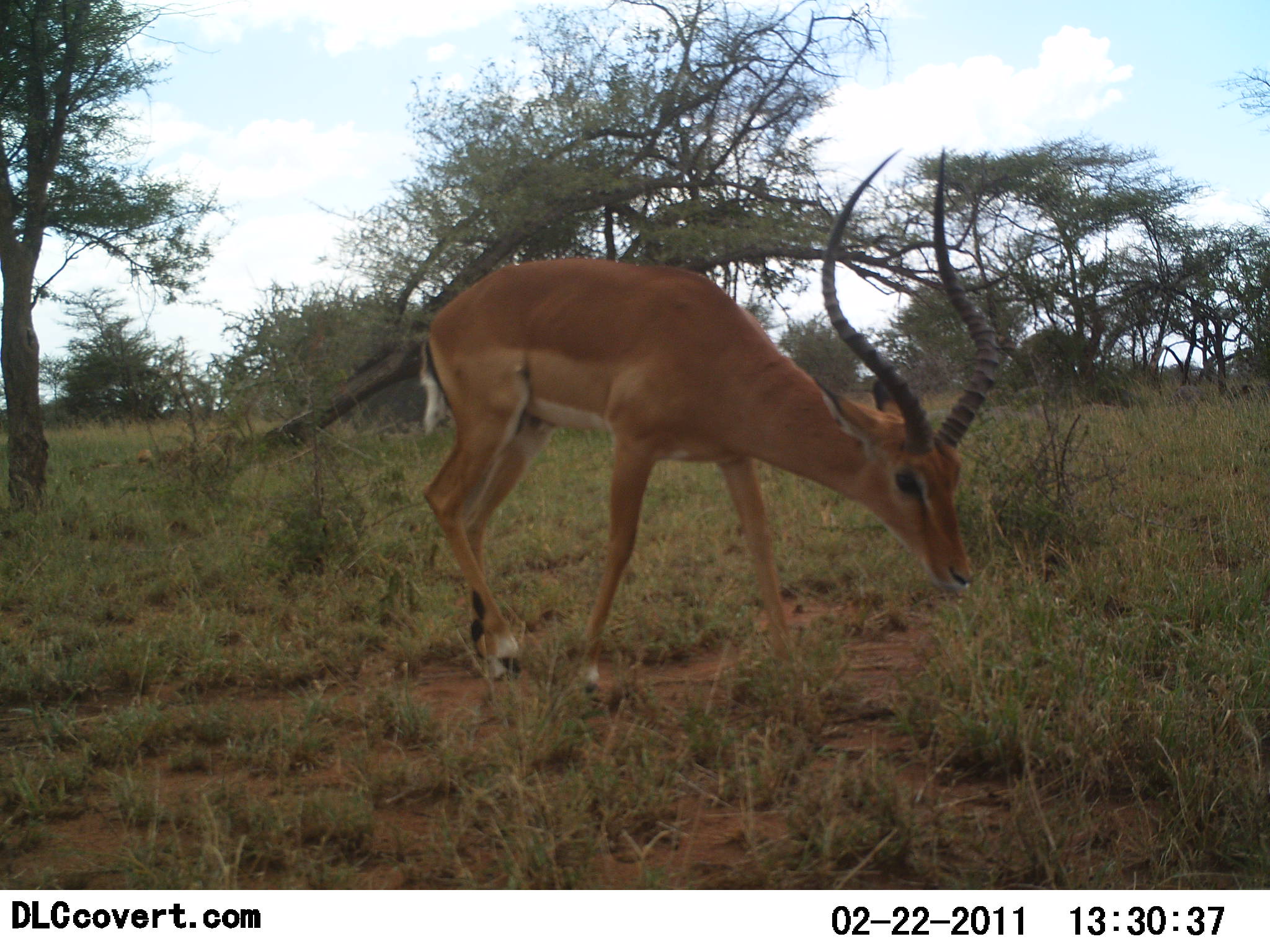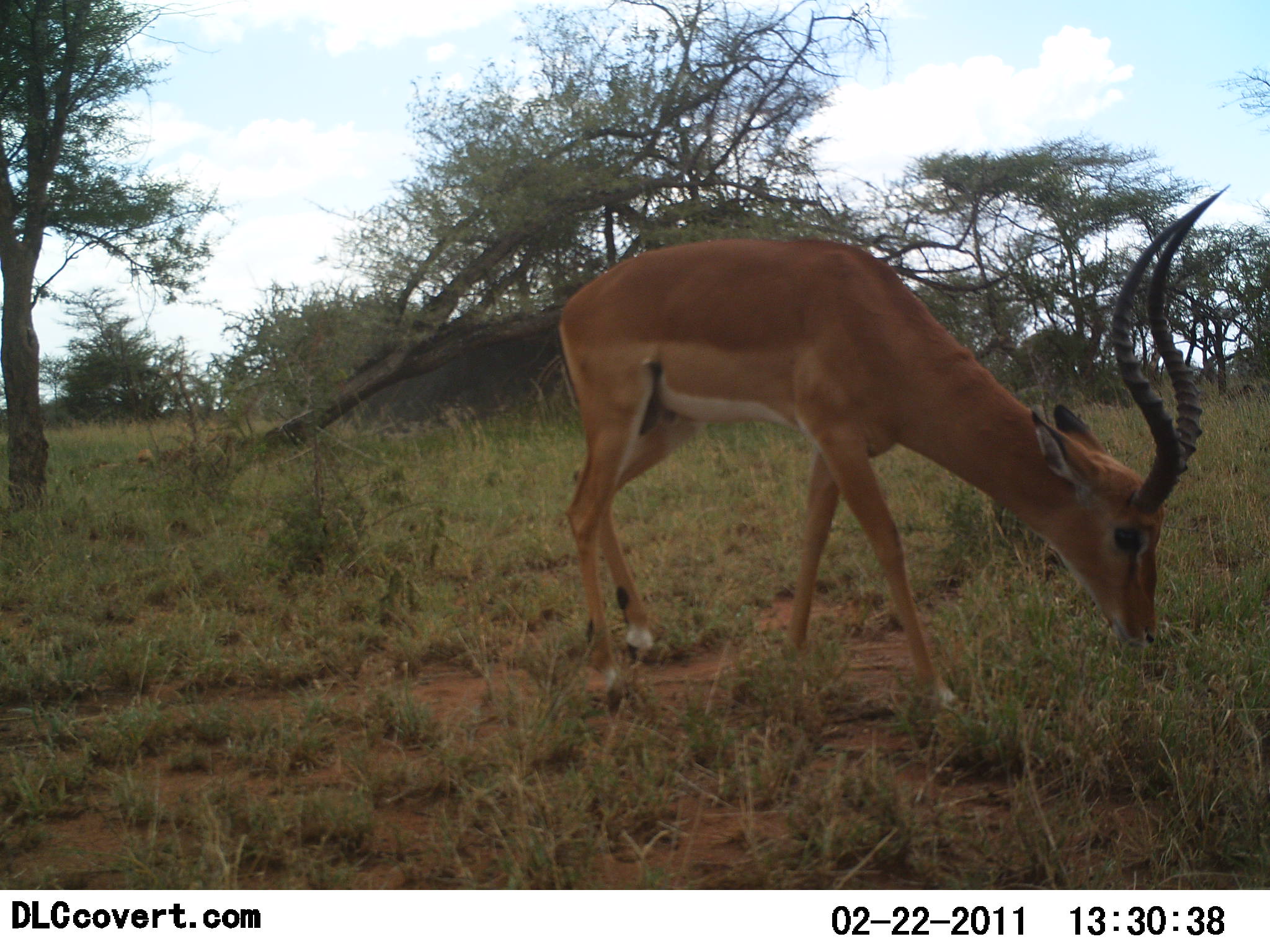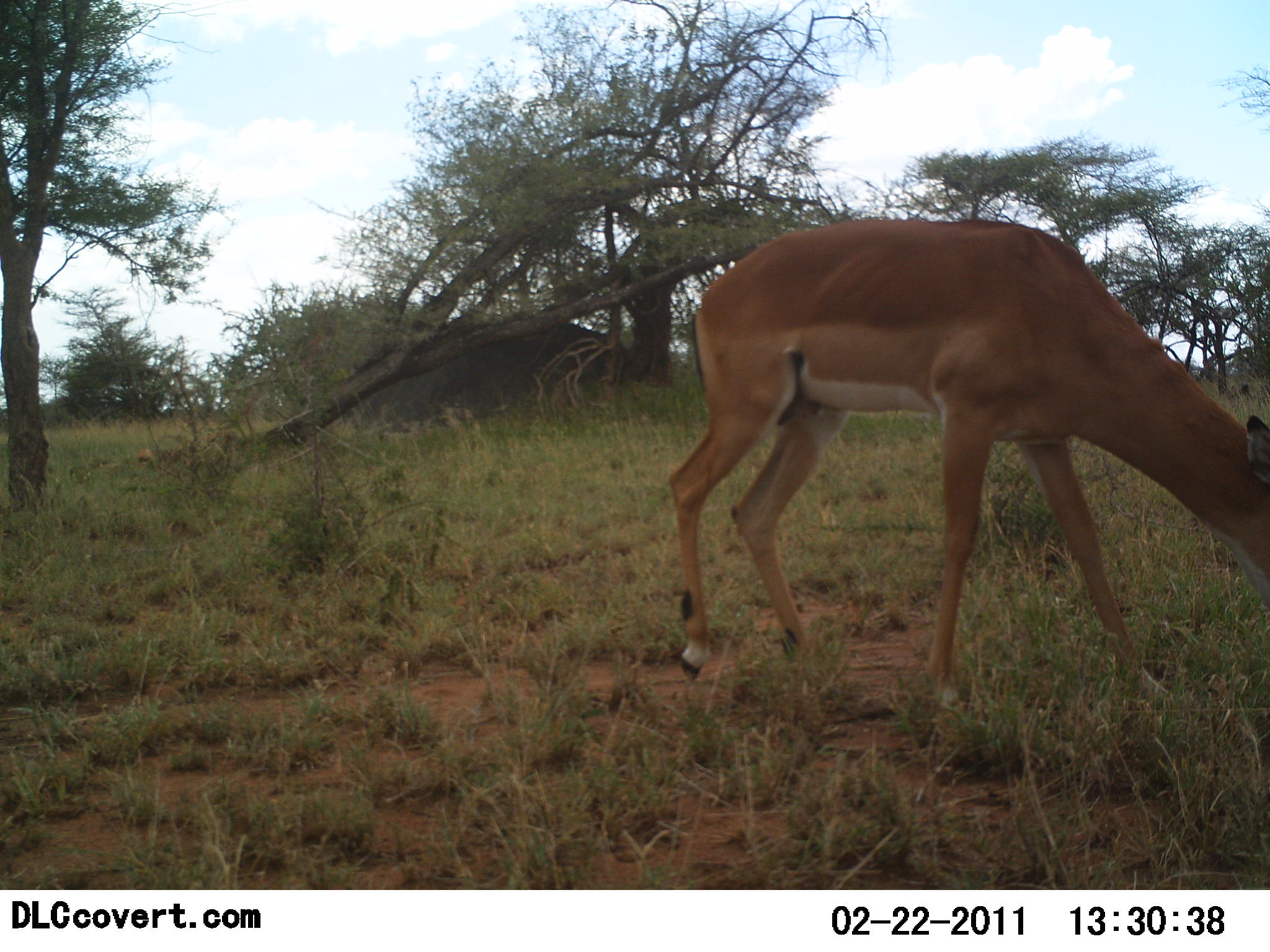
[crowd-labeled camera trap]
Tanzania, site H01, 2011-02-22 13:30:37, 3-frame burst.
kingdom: Animalia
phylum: Chordata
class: Mammalia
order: Artiodactyla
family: Bovidae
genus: Aepyceros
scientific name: Aepyceros melampus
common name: impala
Impala (Aepyceros melampus), count 1. Behavior (volunteer vote fractions): standing 0%, resting 0%, moving 58%, interacting 0%. Young present (vote fraction): 0%. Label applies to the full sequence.